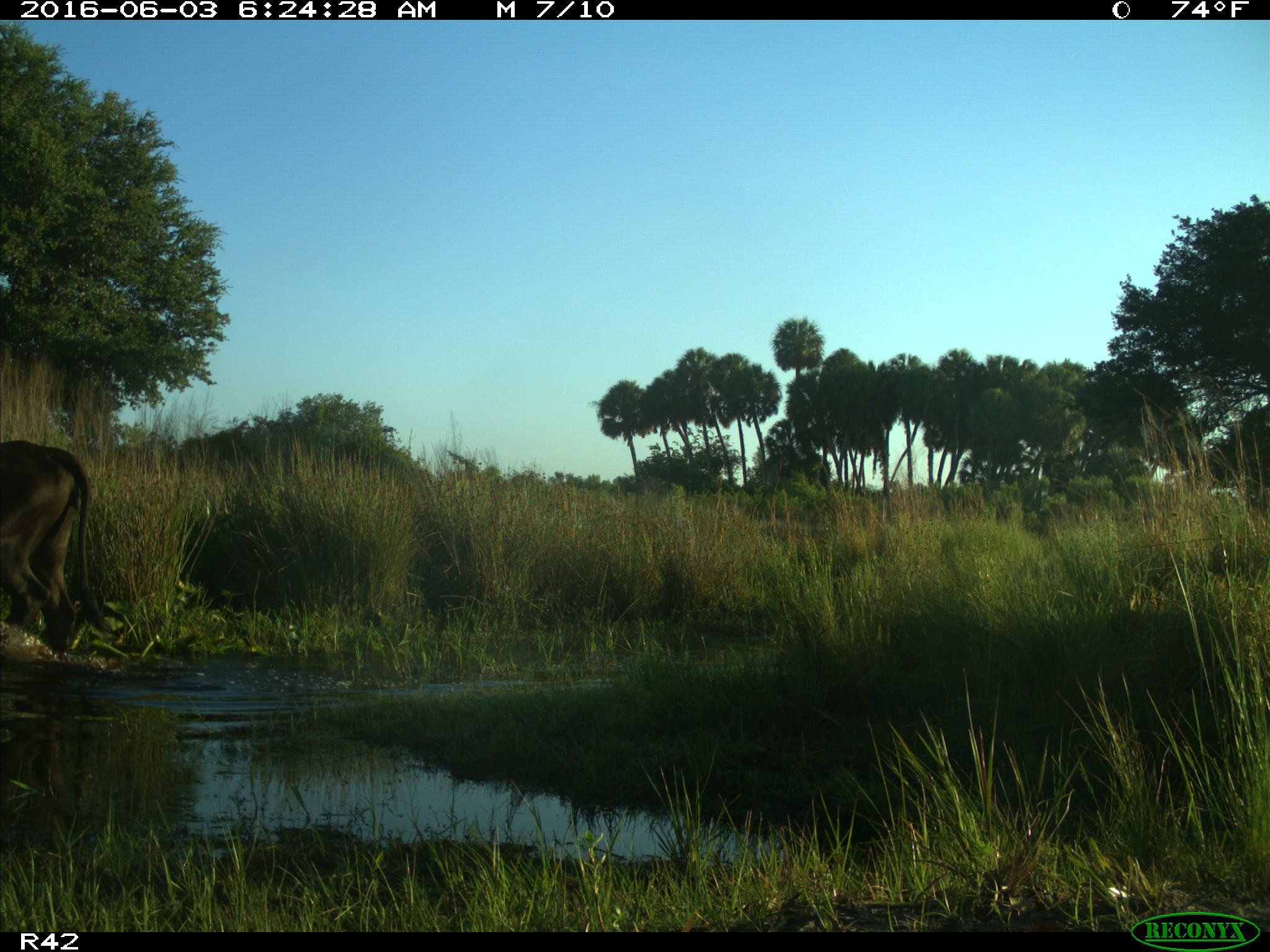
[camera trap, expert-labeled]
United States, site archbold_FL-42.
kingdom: Animalia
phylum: Chordata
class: Mammalia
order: Artiodactyla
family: Bovidae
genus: Bos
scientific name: Bos taurus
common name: domestic cow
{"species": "Bos taurus (domestic cow)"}